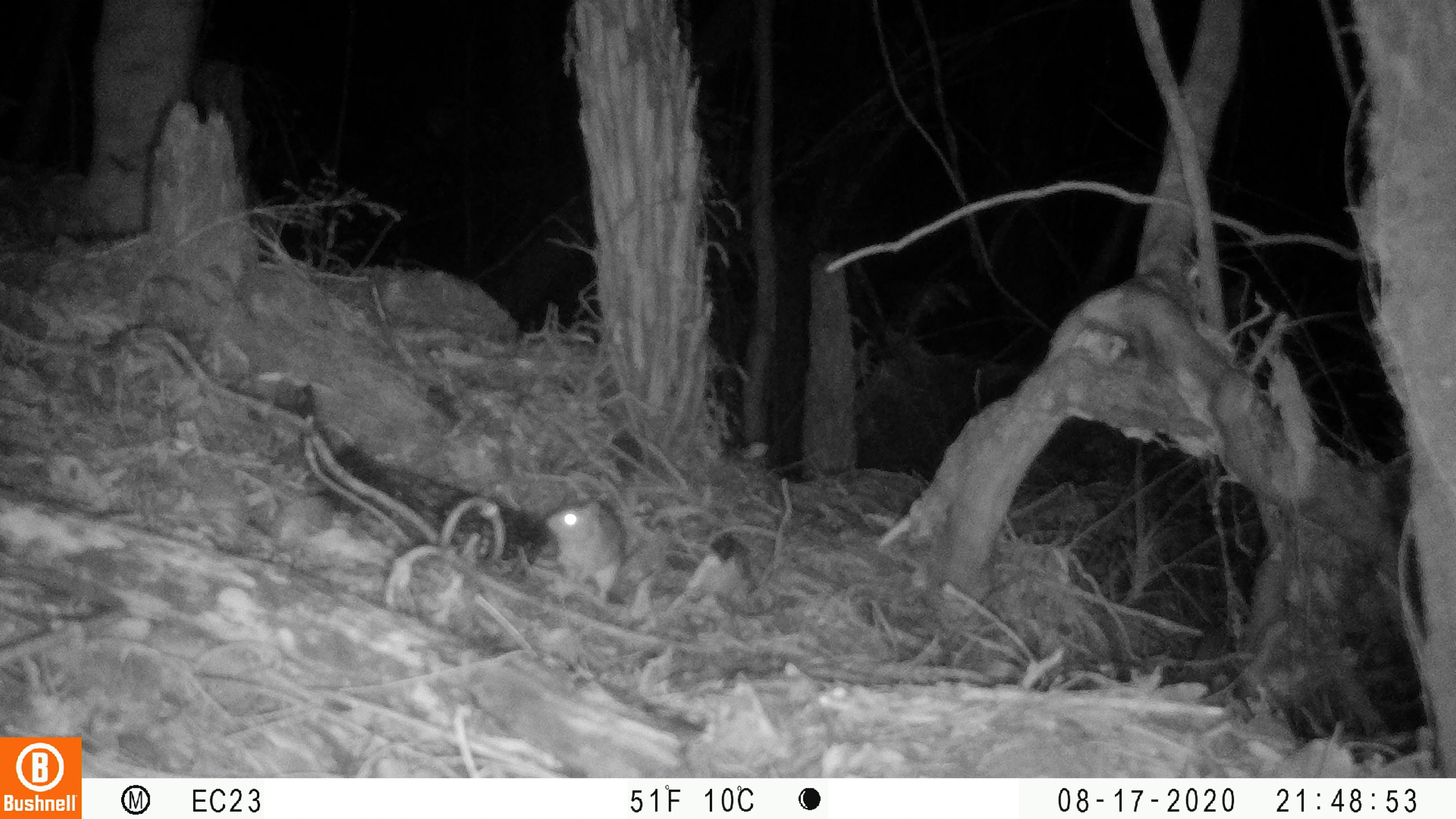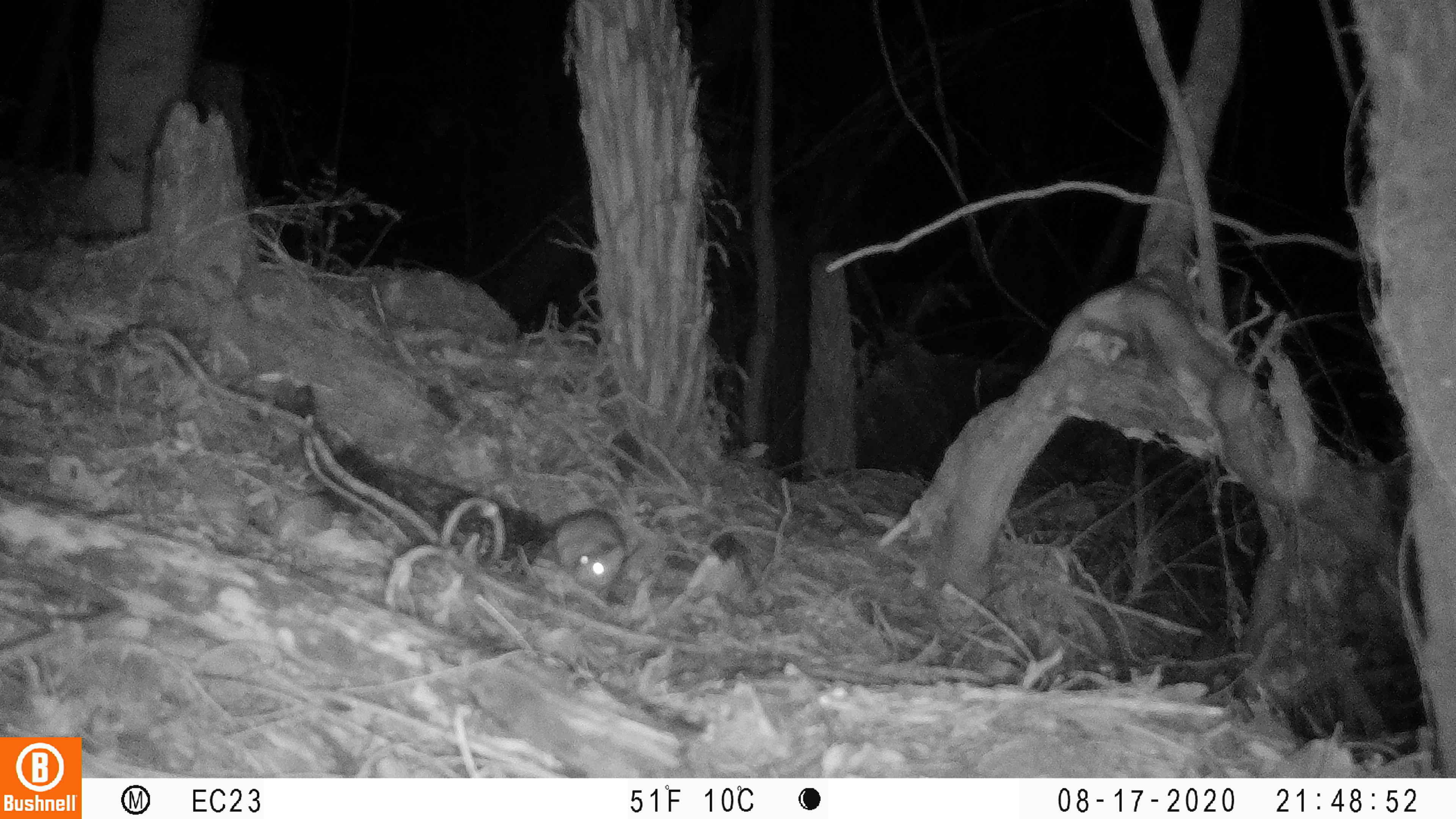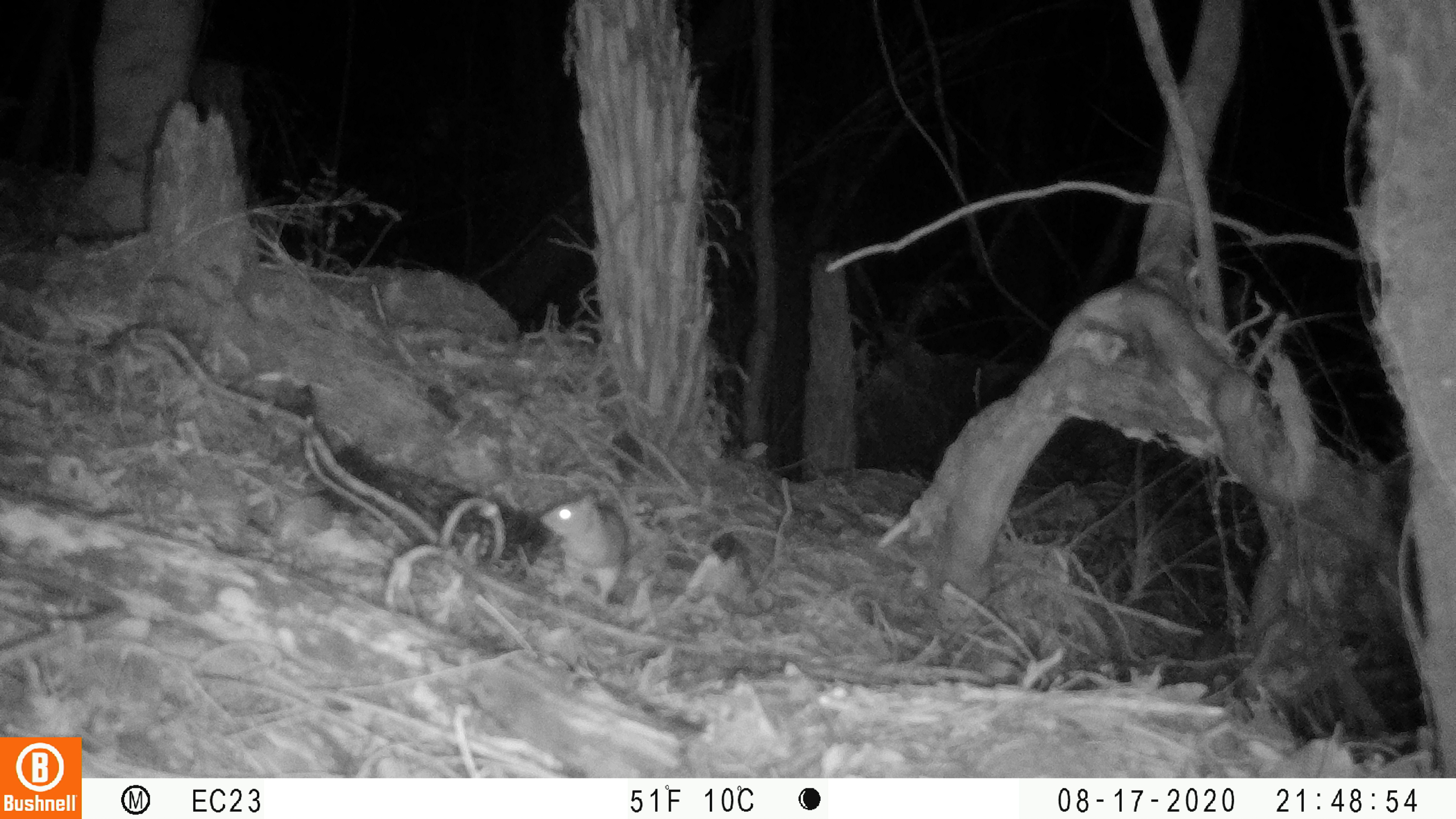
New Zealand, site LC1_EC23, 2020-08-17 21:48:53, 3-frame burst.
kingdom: Animalia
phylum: Chordata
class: Mammalia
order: Rodentia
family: Muridae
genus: Rattus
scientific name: Rattus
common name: rat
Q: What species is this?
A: Rat (Rattus).